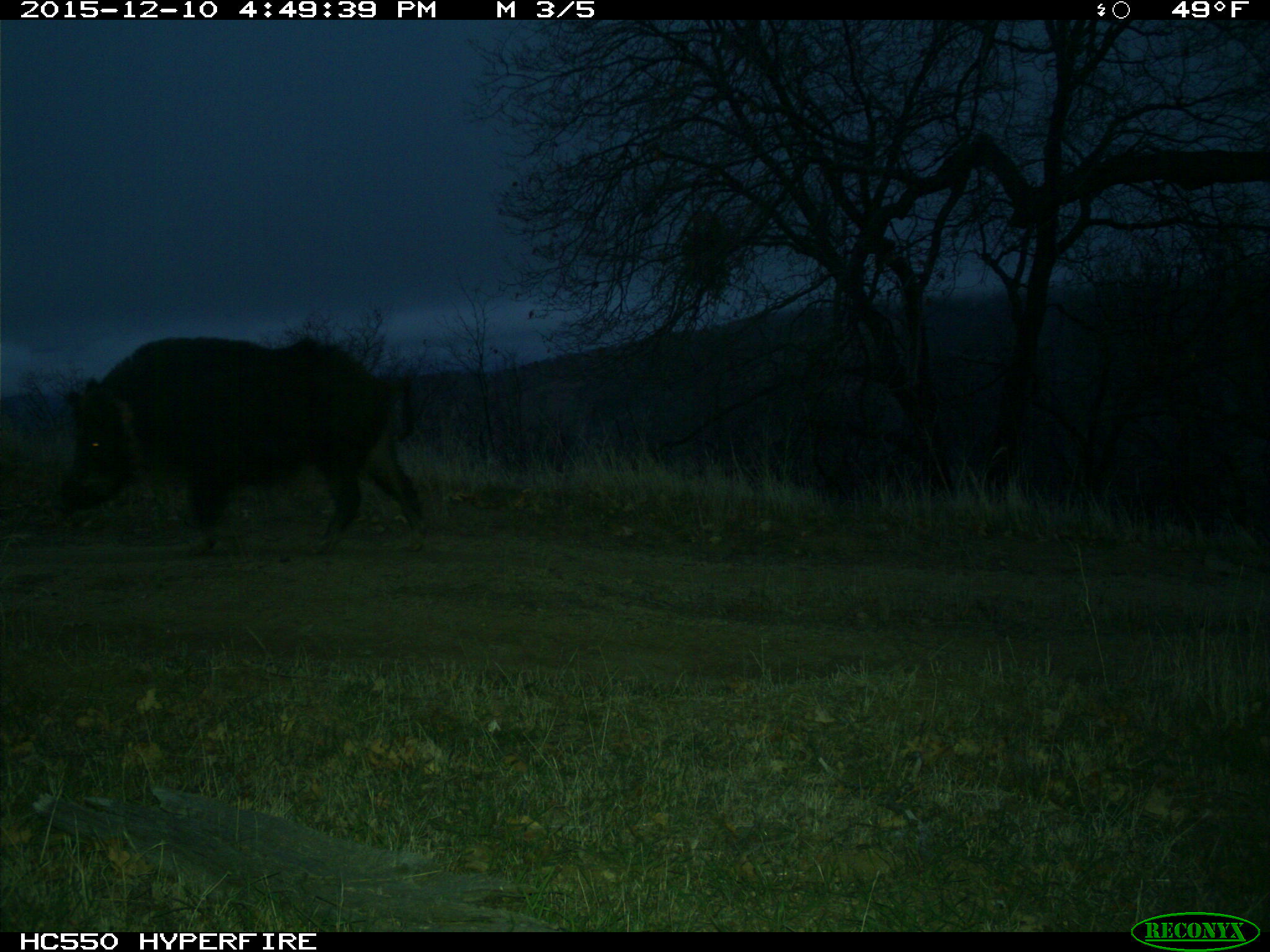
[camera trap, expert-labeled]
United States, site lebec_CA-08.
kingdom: Animalia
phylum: Chordata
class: Mammalia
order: Artiodactyla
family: Suidae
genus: Sus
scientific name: Sus scrofa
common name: wild boar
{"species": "Sus scrofa (wild boar)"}